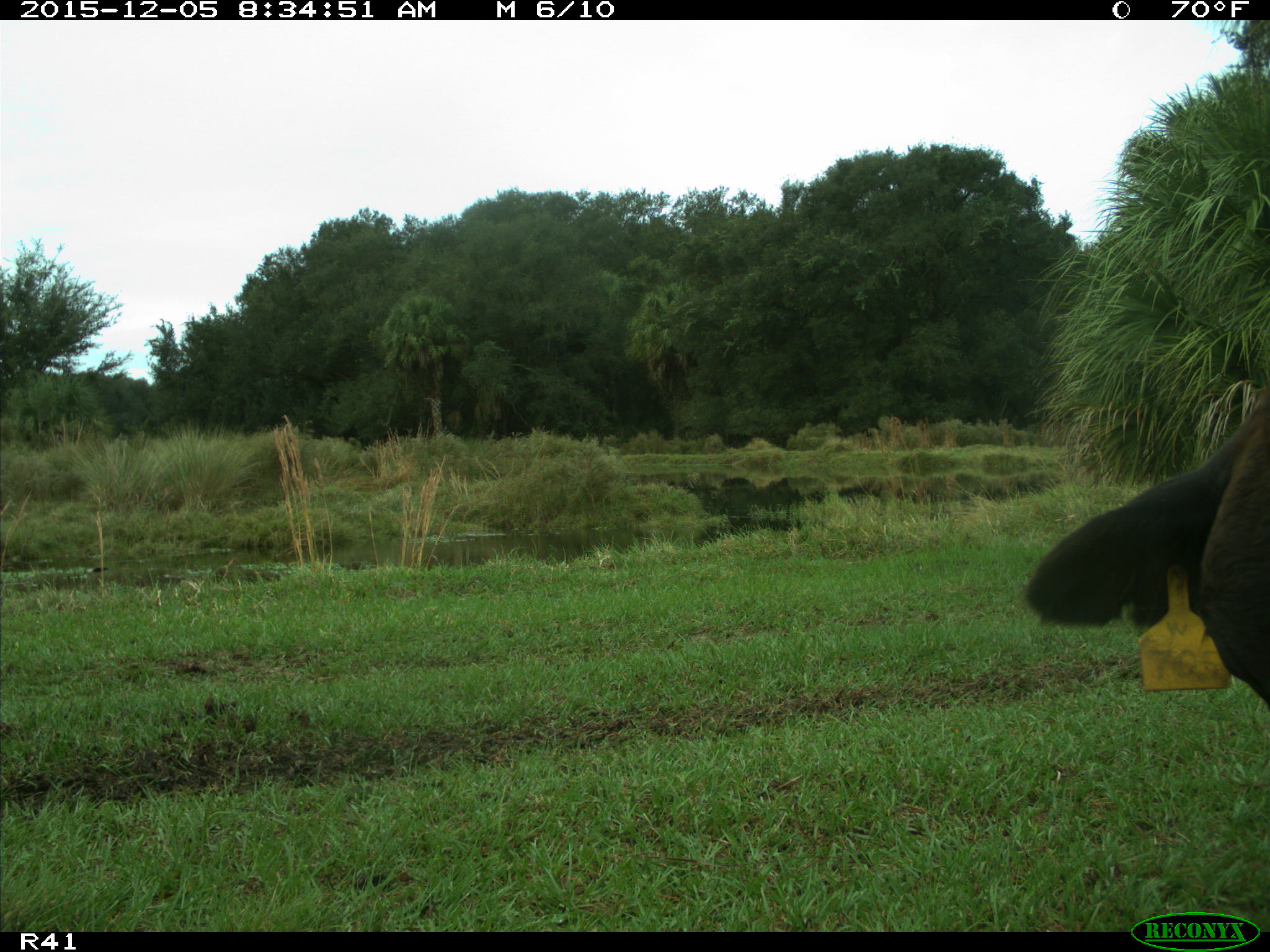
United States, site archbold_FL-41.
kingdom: Animalia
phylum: Chordata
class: Mammalia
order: Artiodactyla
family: Bovidae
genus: Bos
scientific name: Bos taurus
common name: domestic cow